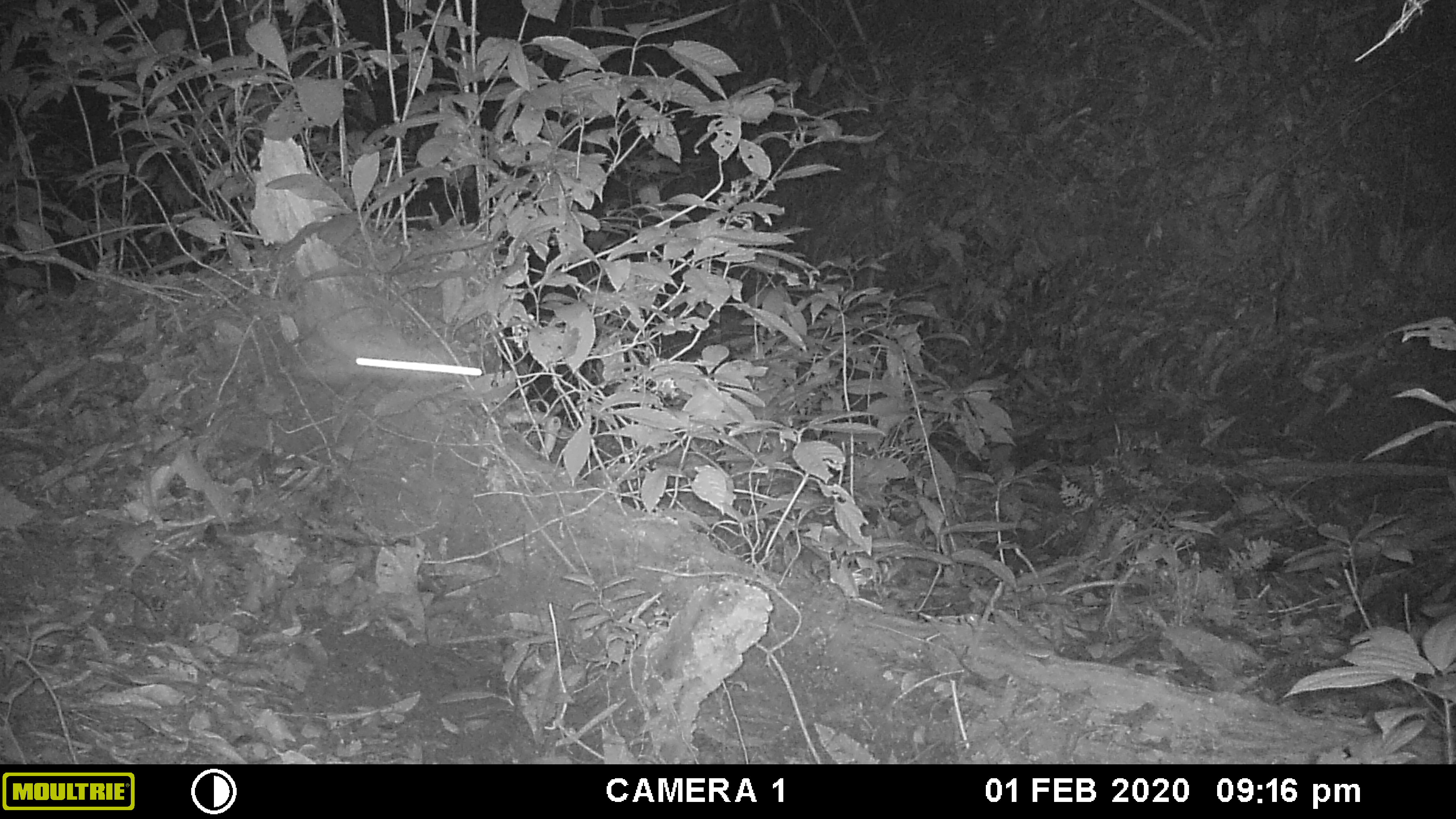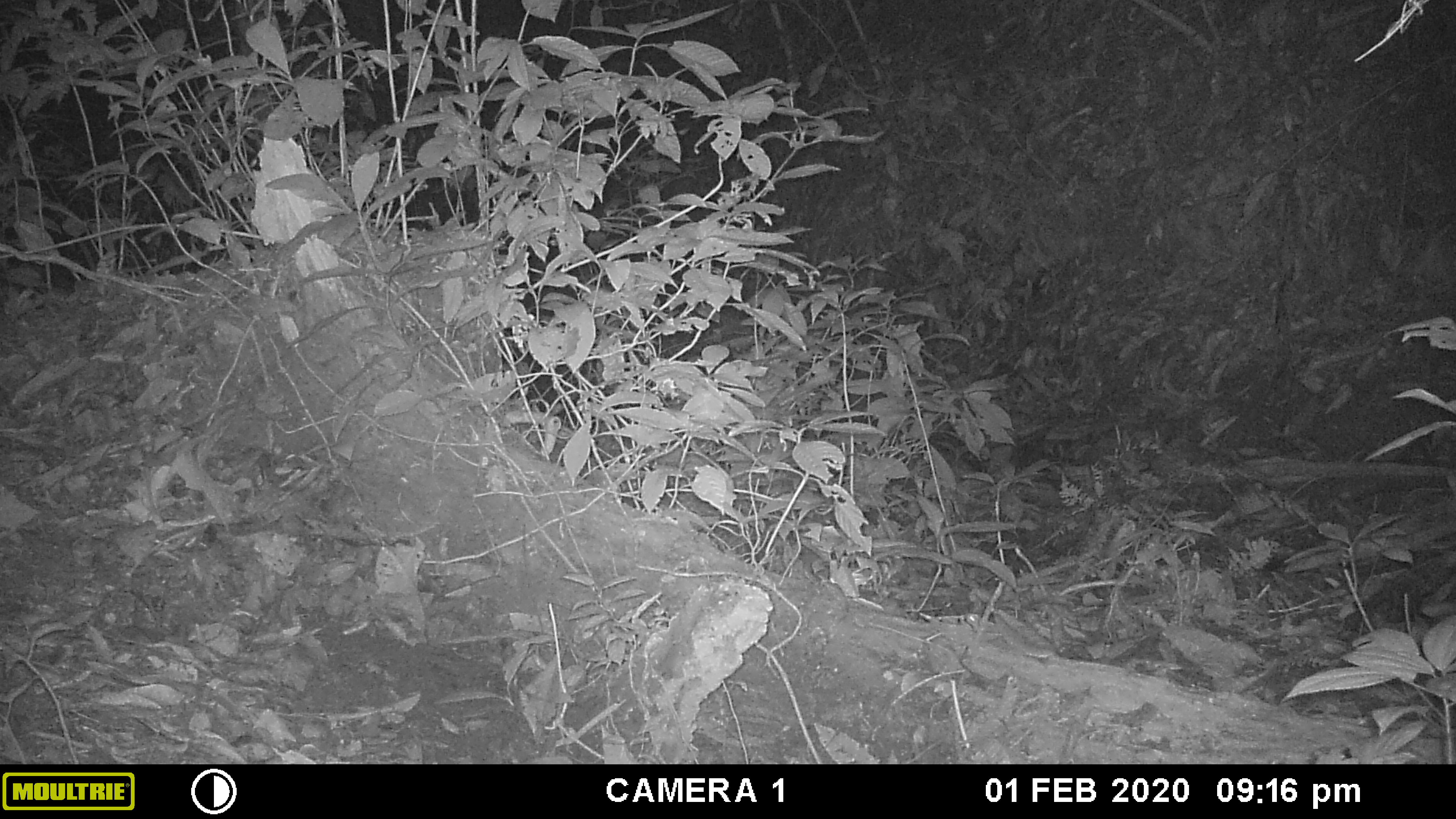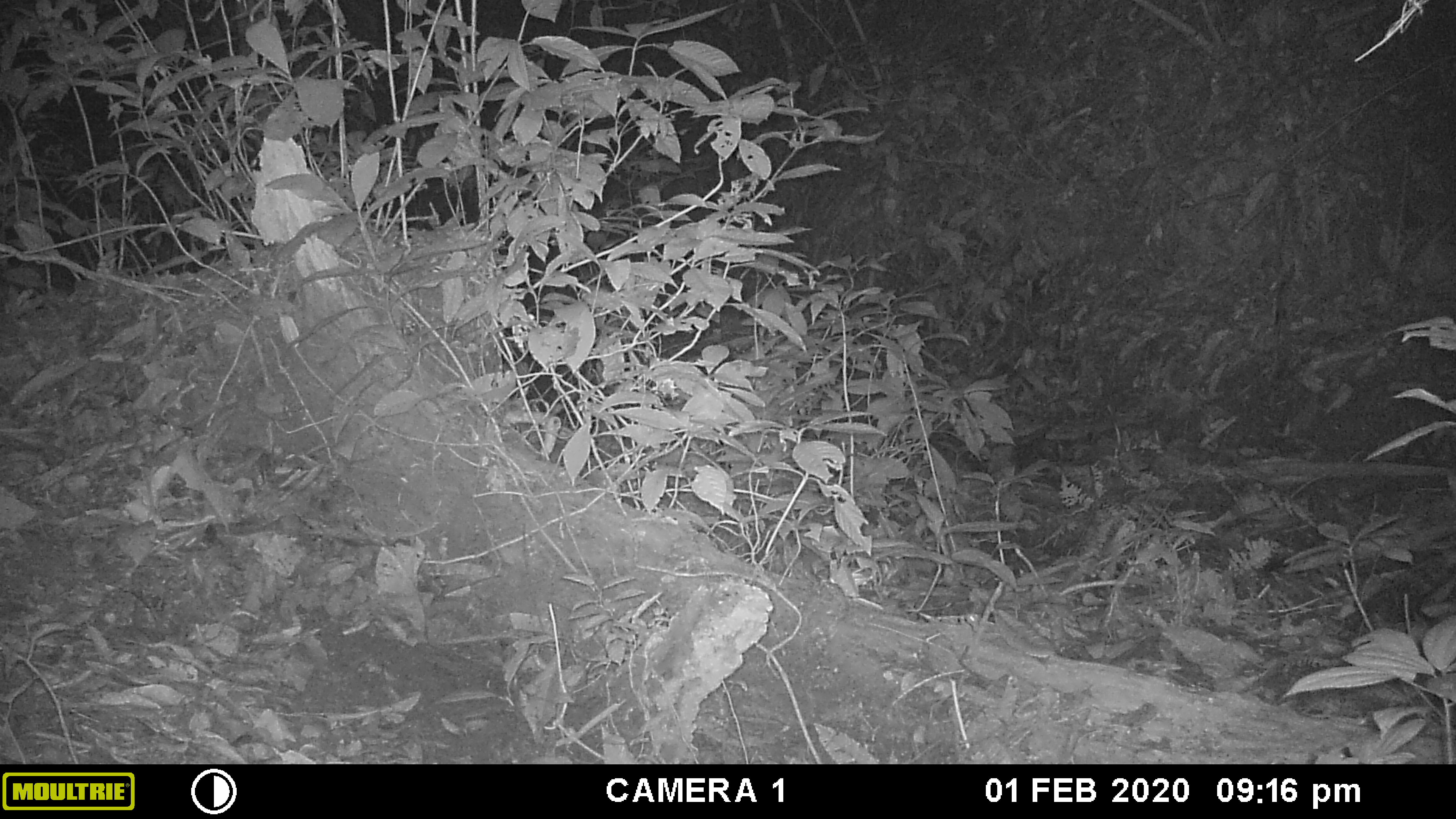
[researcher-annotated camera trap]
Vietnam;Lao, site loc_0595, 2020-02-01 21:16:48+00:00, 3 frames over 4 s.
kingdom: Animalia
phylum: Chordata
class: Mammalia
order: Chiroptera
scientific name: Chiroptera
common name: bat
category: unidentified bat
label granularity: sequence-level